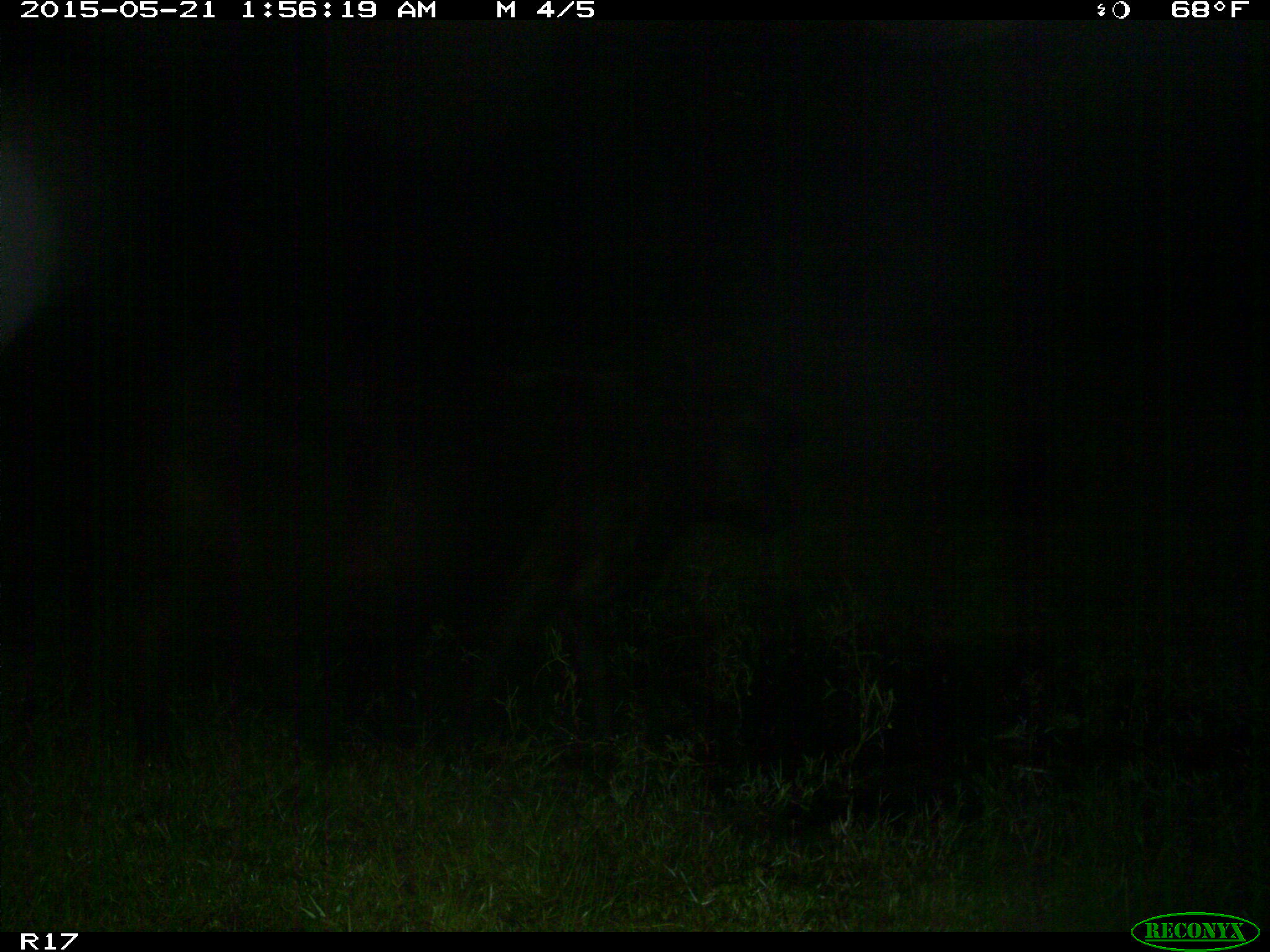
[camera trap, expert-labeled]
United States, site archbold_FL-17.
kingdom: Animalia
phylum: Chordata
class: Mammalia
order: Artiodactyla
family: Bovidae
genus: Bos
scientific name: Bos taurus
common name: domestic cow